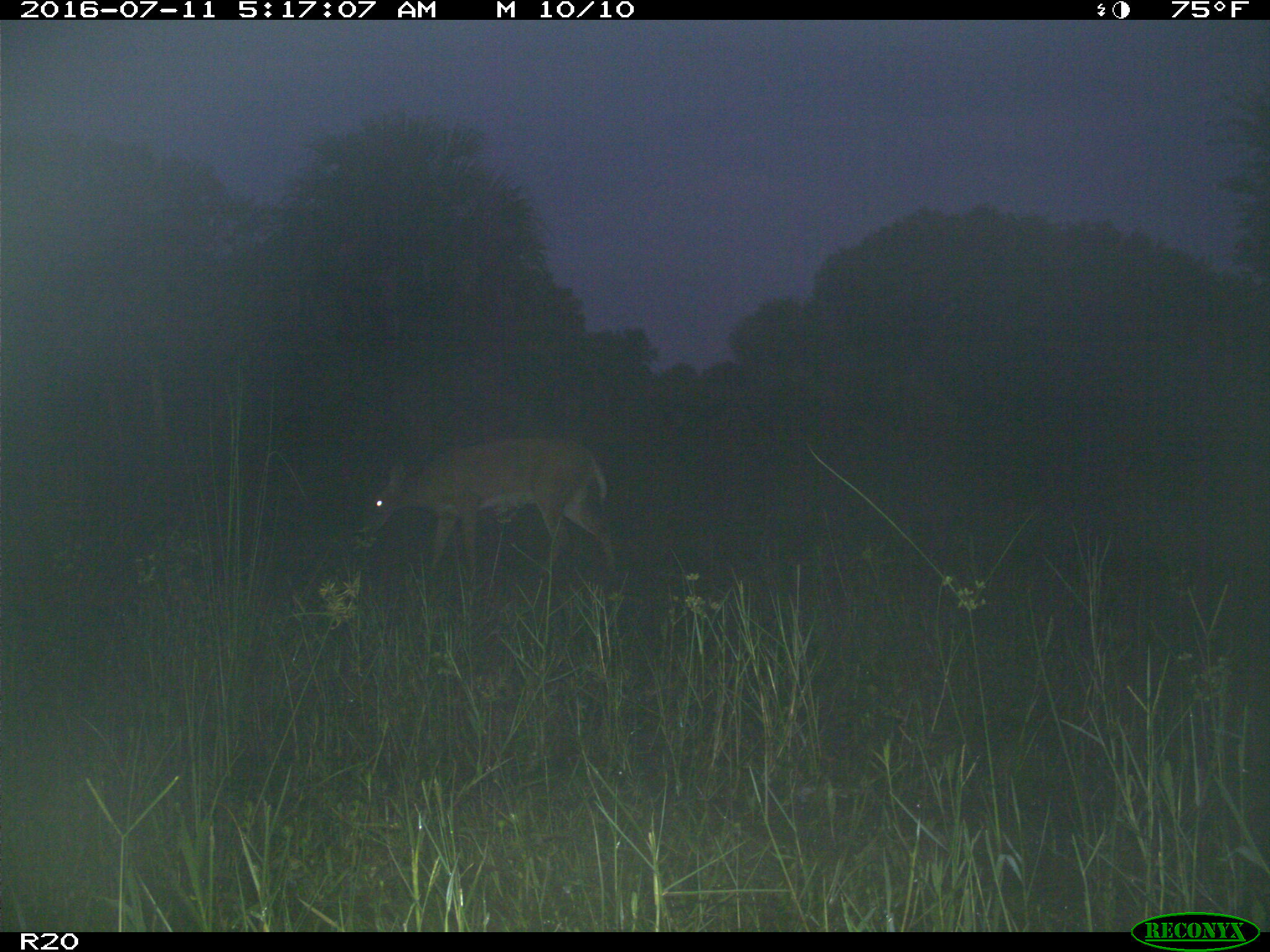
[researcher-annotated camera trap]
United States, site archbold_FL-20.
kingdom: Animalia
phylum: Chordata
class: Mammalia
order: Artiodactyla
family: Cervidae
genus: Odocoileus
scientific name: Odocoileus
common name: deer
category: unidentified deer